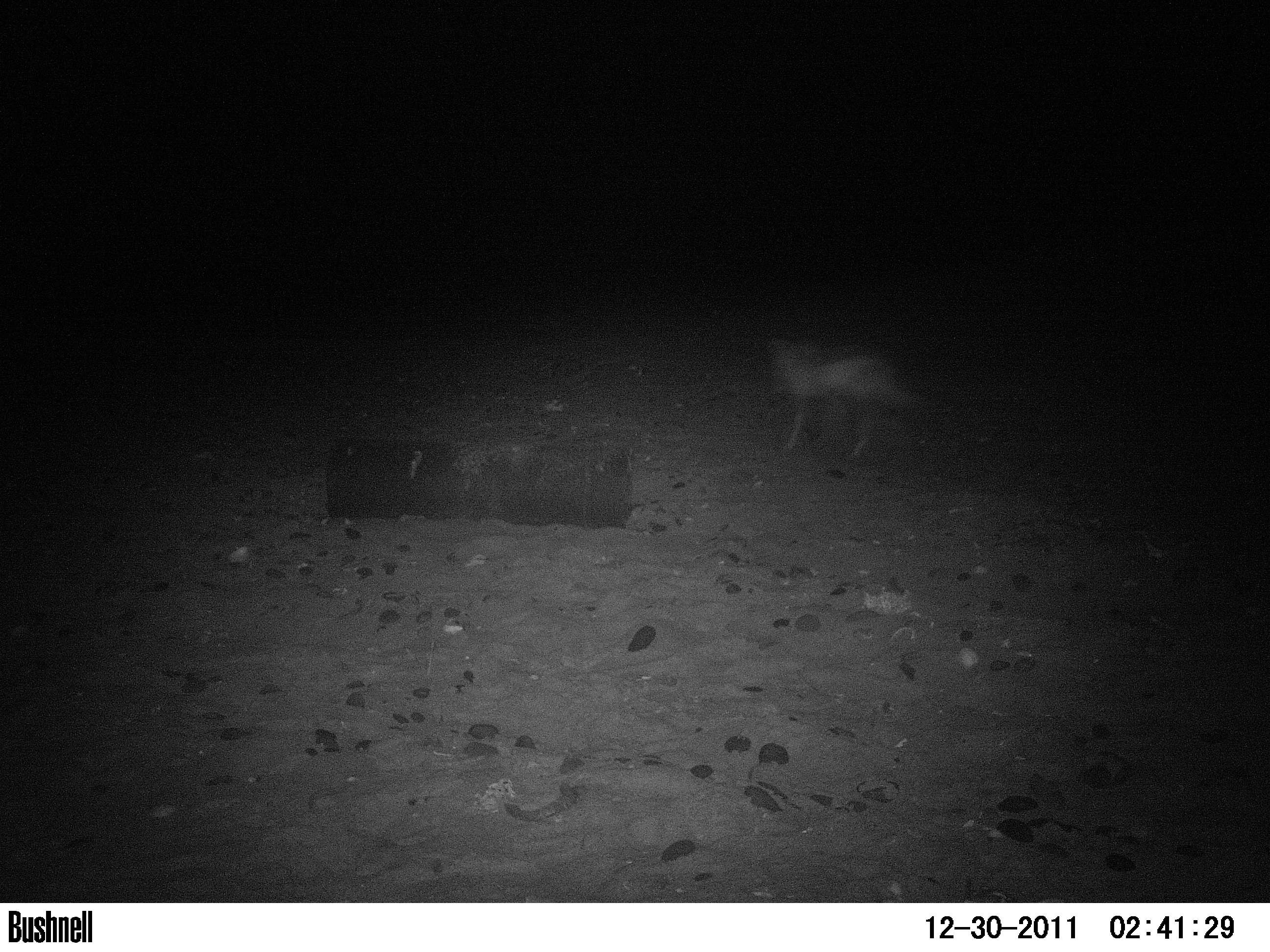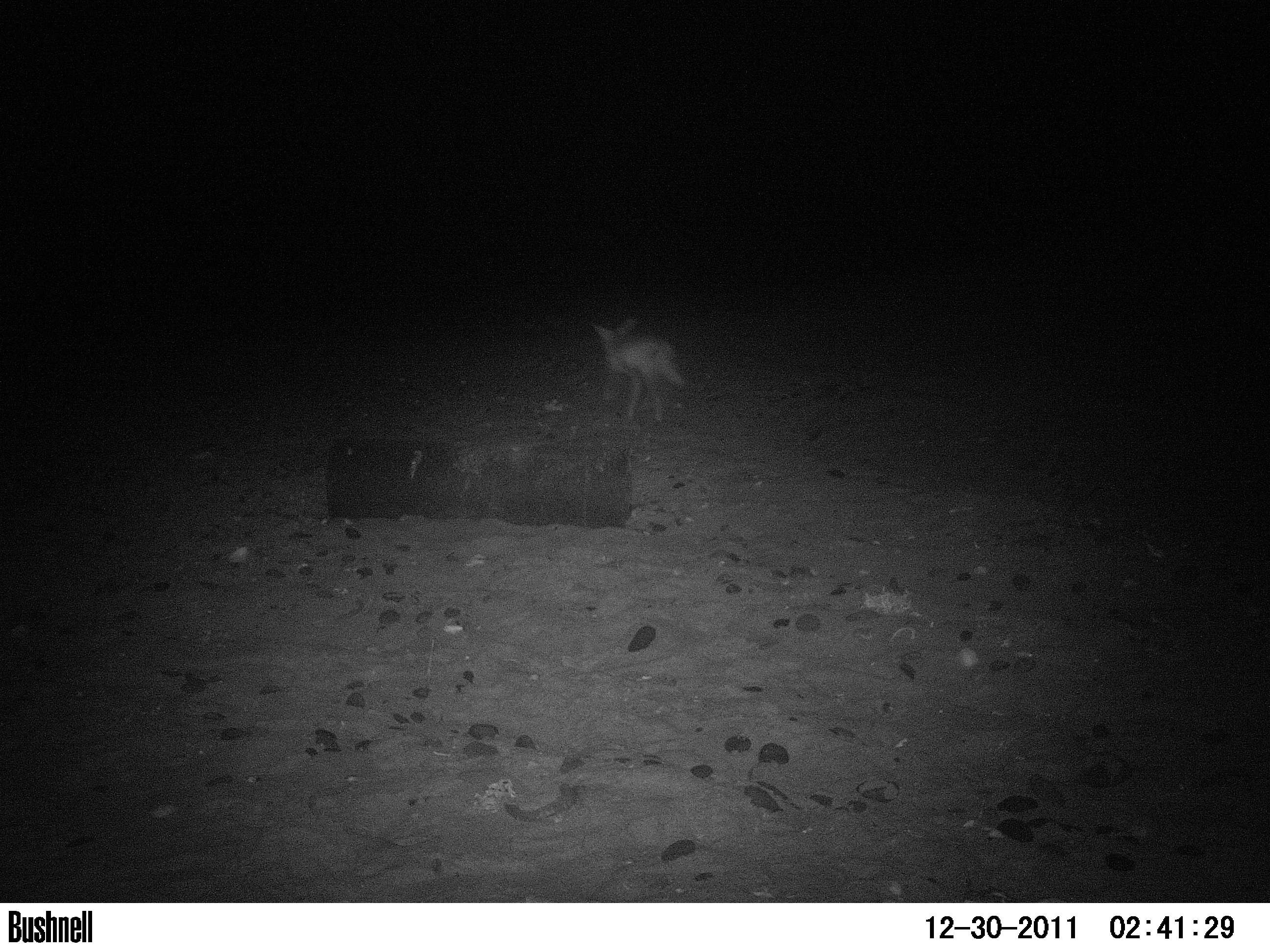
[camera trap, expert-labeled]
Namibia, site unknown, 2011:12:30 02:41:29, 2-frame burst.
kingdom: Animalia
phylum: Chordata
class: Mammalia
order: Carnivora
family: Canidae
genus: Lupulella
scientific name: Lupulella mesomelas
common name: black-backed jackal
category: canis mesomelas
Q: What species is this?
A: Canis mesomelas (black-backed jackal) (Lupulella mesomelas).